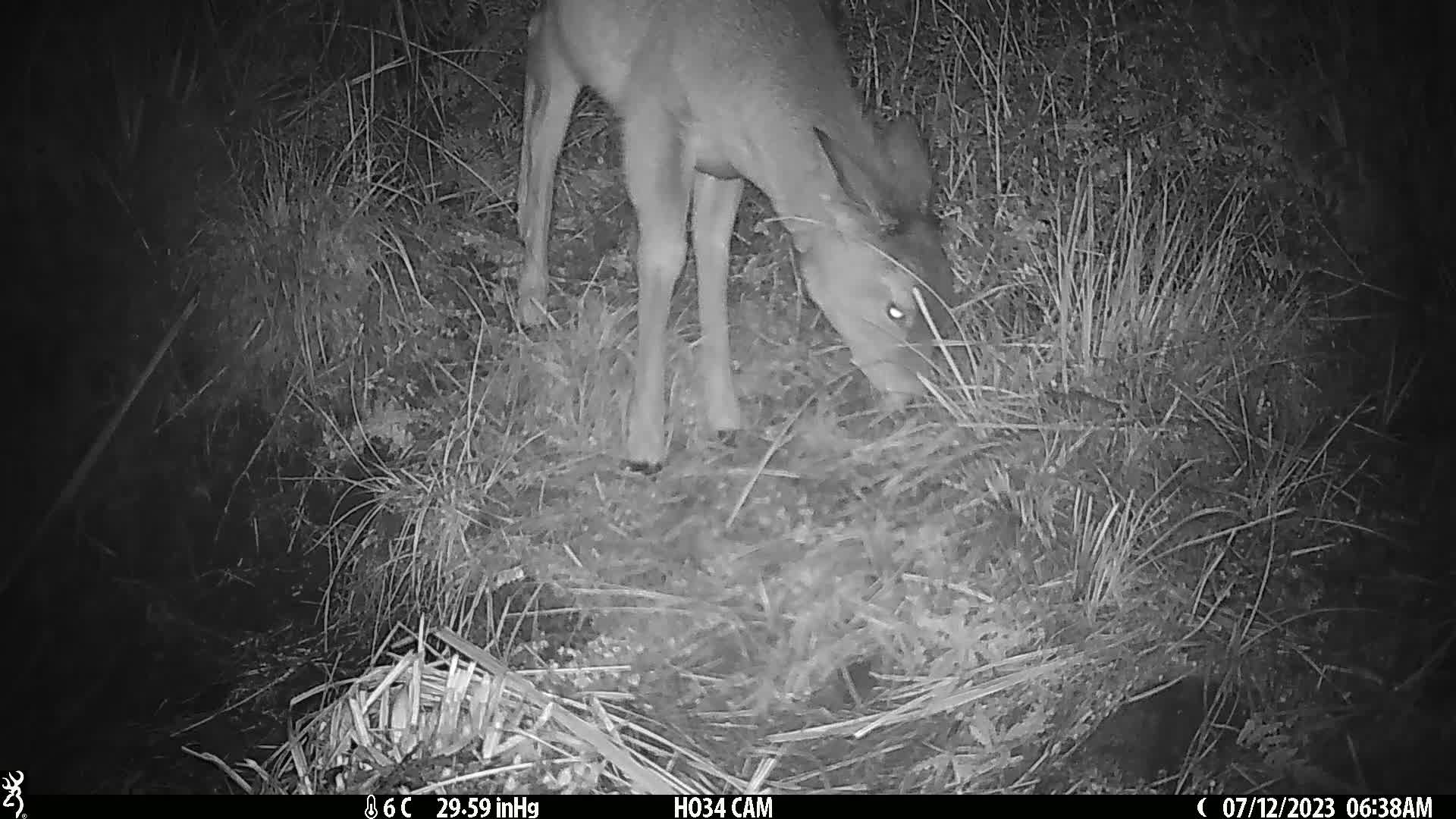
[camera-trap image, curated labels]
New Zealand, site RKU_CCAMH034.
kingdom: Animalia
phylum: Chordata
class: Mammalia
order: Artiodactyla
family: Cervidae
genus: Odocoileus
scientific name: Odocoileus virginianus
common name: white-tailed deer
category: white tailed deer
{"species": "white tailed deer (white-tailed deer) (Odocoileus virginianus)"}